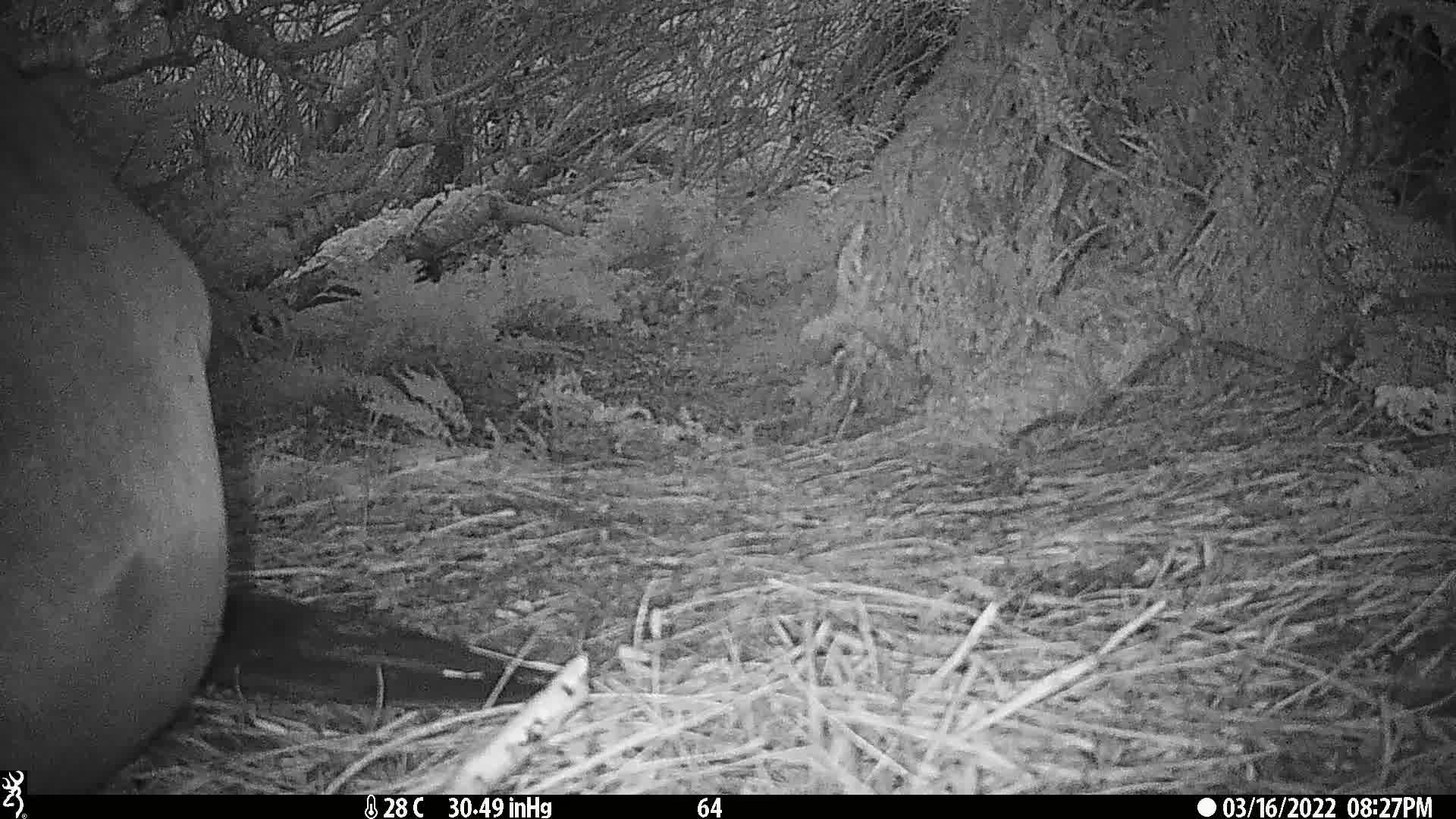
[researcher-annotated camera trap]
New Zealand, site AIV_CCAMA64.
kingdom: Animalia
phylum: Chordata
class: Mammalia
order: Carnivora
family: Otariidae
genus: Phocarctos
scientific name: Phocarctos hookeri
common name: new zealand sea lion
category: sealion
Sealion (new zealand sea lion) (Phocarctos hookeri).